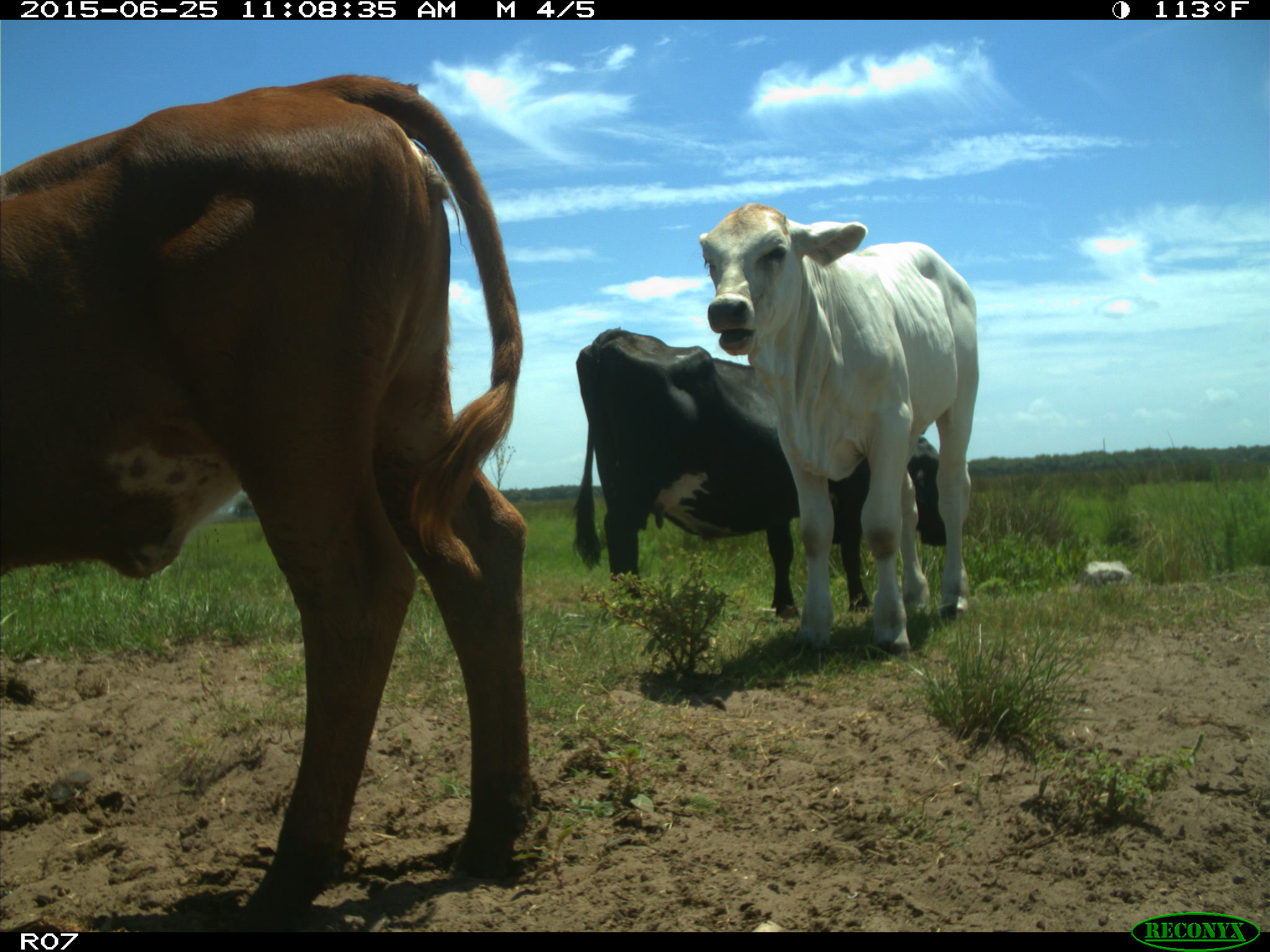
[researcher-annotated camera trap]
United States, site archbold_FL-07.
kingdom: Animalia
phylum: Chordata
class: Mammalia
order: Artiodactyla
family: Bovidae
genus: Bos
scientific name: Bos taurus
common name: domestic cow